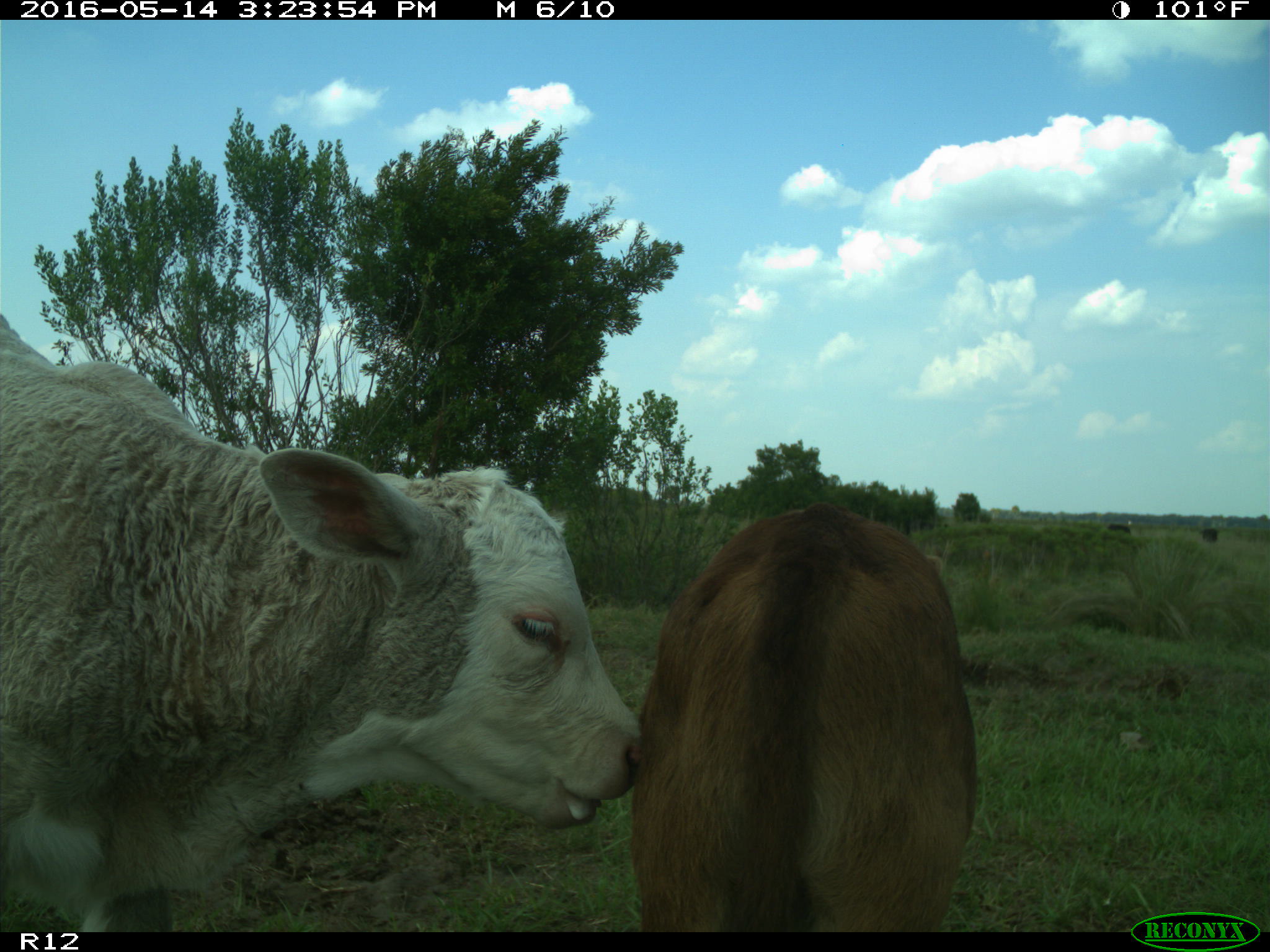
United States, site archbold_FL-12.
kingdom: Animalia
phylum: Chordata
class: Mammalia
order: Artiodactyla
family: Bovidae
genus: Bos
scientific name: Bos taurus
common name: domestic cow